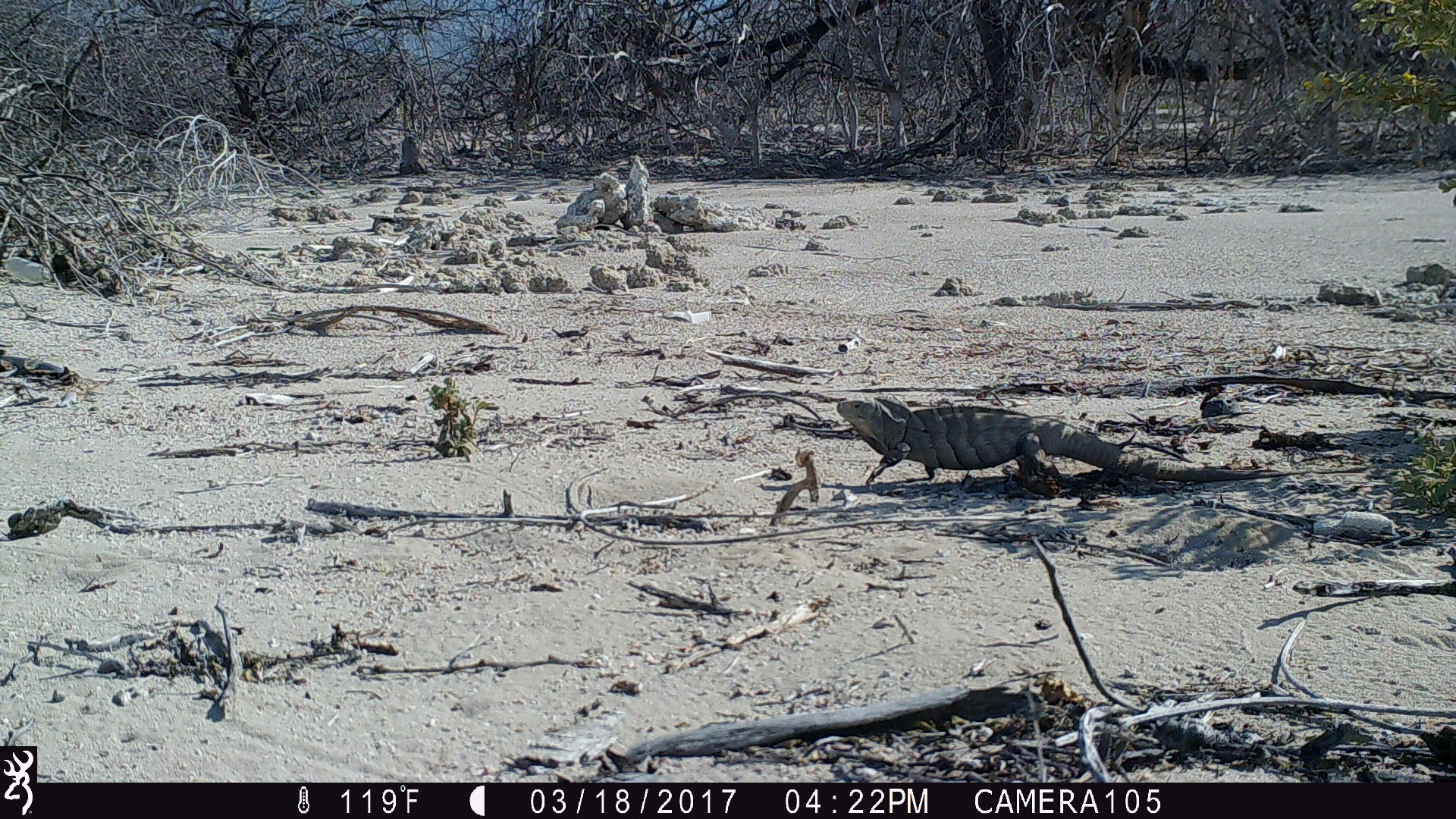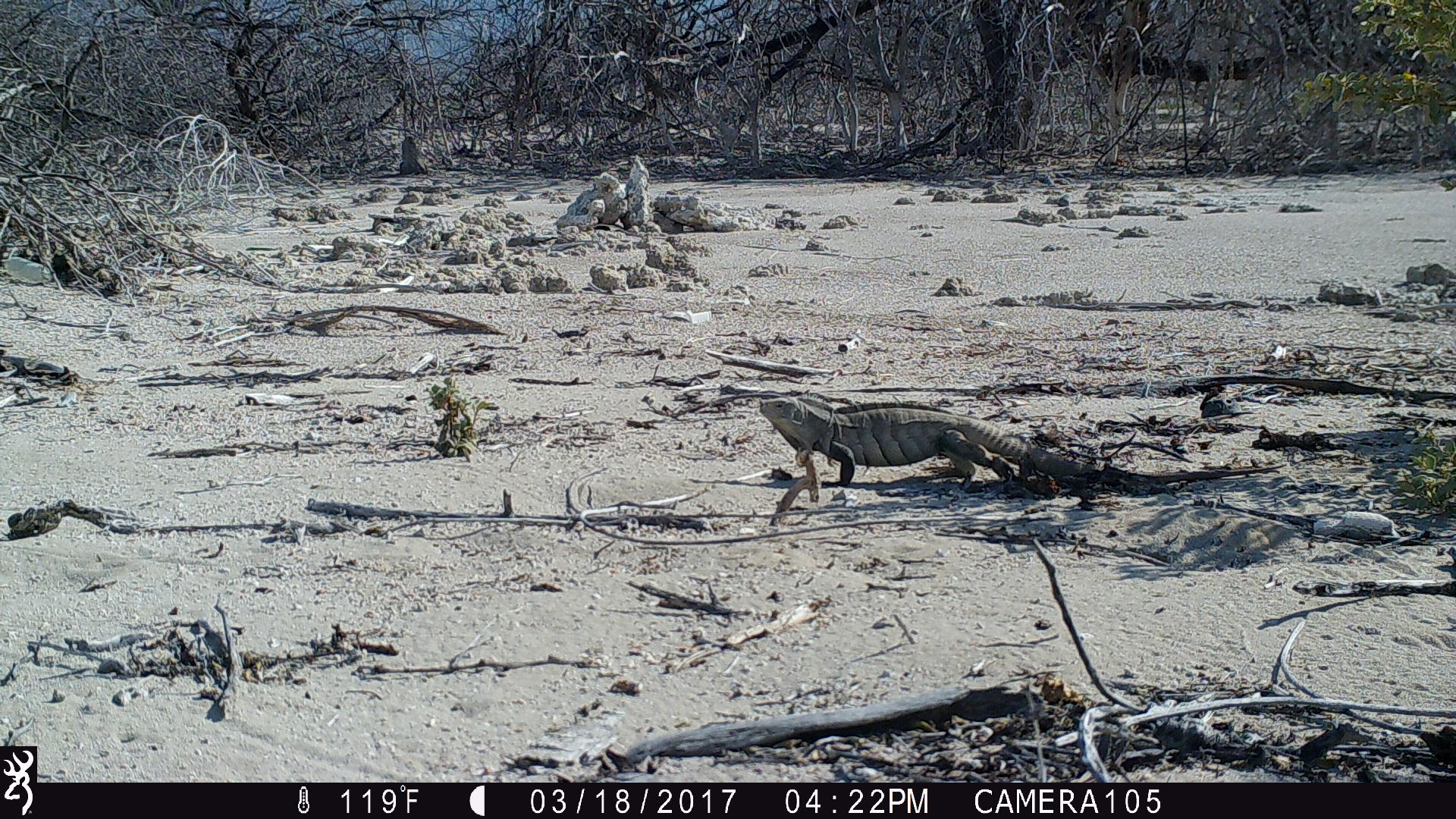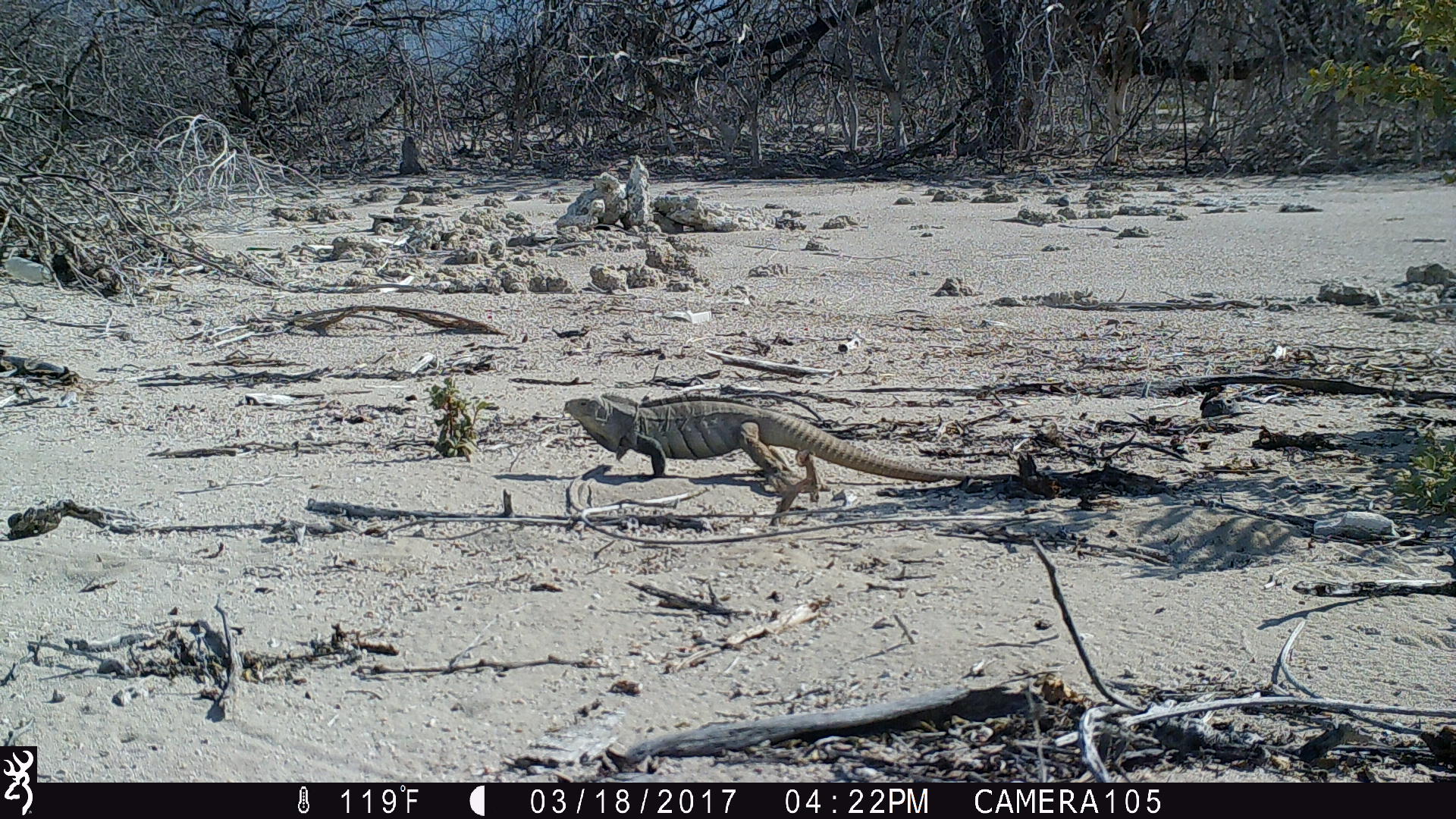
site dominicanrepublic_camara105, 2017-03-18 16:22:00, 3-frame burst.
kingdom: Animalia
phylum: Chordata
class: Reptilia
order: Squamata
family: Iguanidae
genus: Iguana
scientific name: Iguana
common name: typical iguanas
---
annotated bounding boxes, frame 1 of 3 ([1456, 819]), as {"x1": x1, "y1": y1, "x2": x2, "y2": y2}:
iguana: {"x1": 835, "y1": 387, "x2": 1280, "y2": 493}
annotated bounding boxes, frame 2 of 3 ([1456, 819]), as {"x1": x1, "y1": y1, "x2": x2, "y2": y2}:
iguana: {"x1": 747, "y1": 385, "x2": 1290, "y2": 506}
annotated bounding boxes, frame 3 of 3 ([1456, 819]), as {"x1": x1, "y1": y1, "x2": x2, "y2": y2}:
iguana: {"x1": 558, "y1": 391, "x2": 952, "y2": 524}